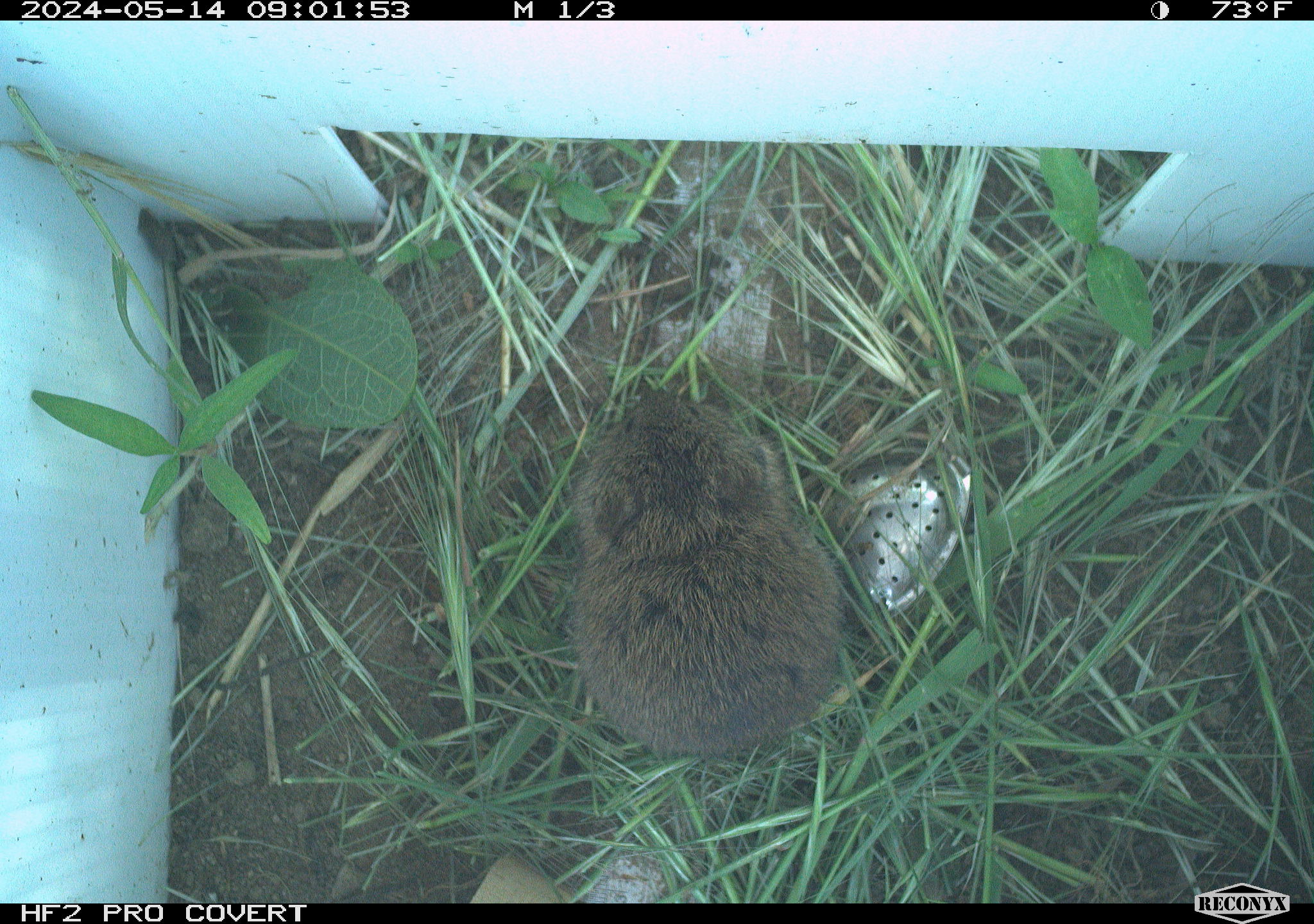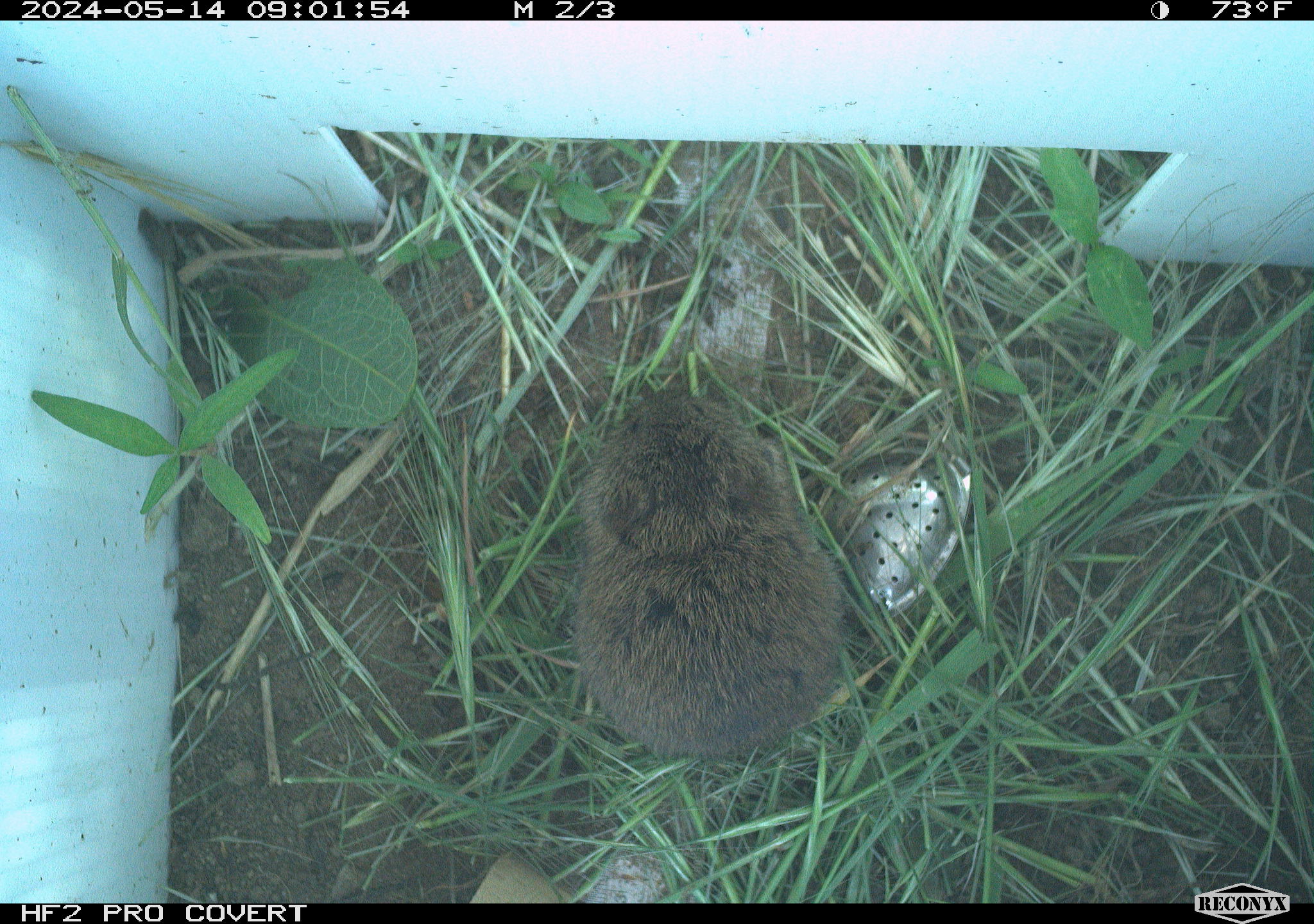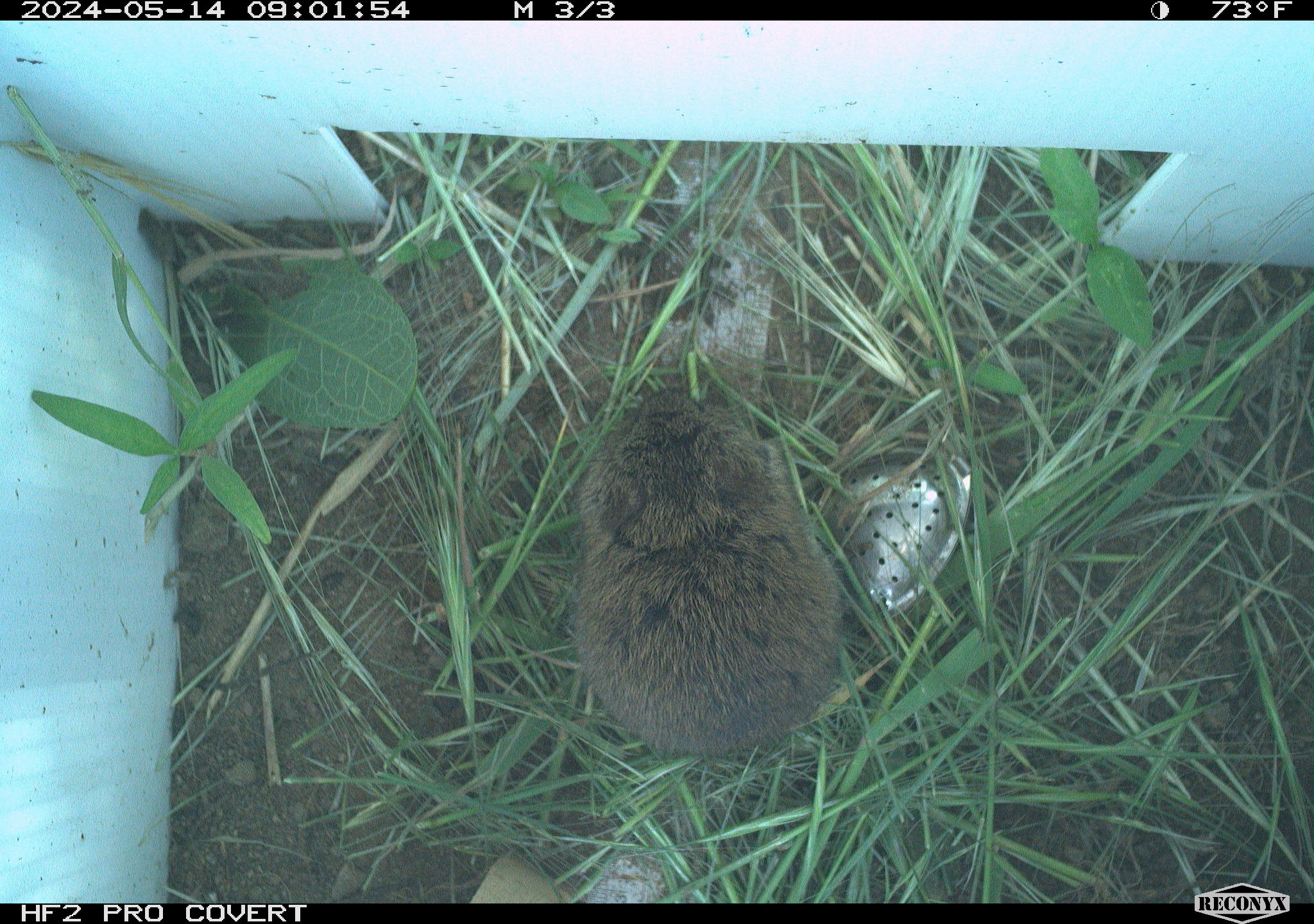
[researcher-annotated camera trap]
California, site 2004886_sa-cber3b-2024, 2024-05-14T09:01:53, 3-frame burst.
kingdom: Animalia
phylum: Chordata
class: Mammalia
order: Rodentia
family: Cricetidae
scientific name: Arvicolinae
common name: voles, lemmings, and muskrats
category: arvicolinae subfamily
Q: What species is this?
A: Arvicolinae subfamily (voles, lemmings, and muskrats) (Arvicolinae).